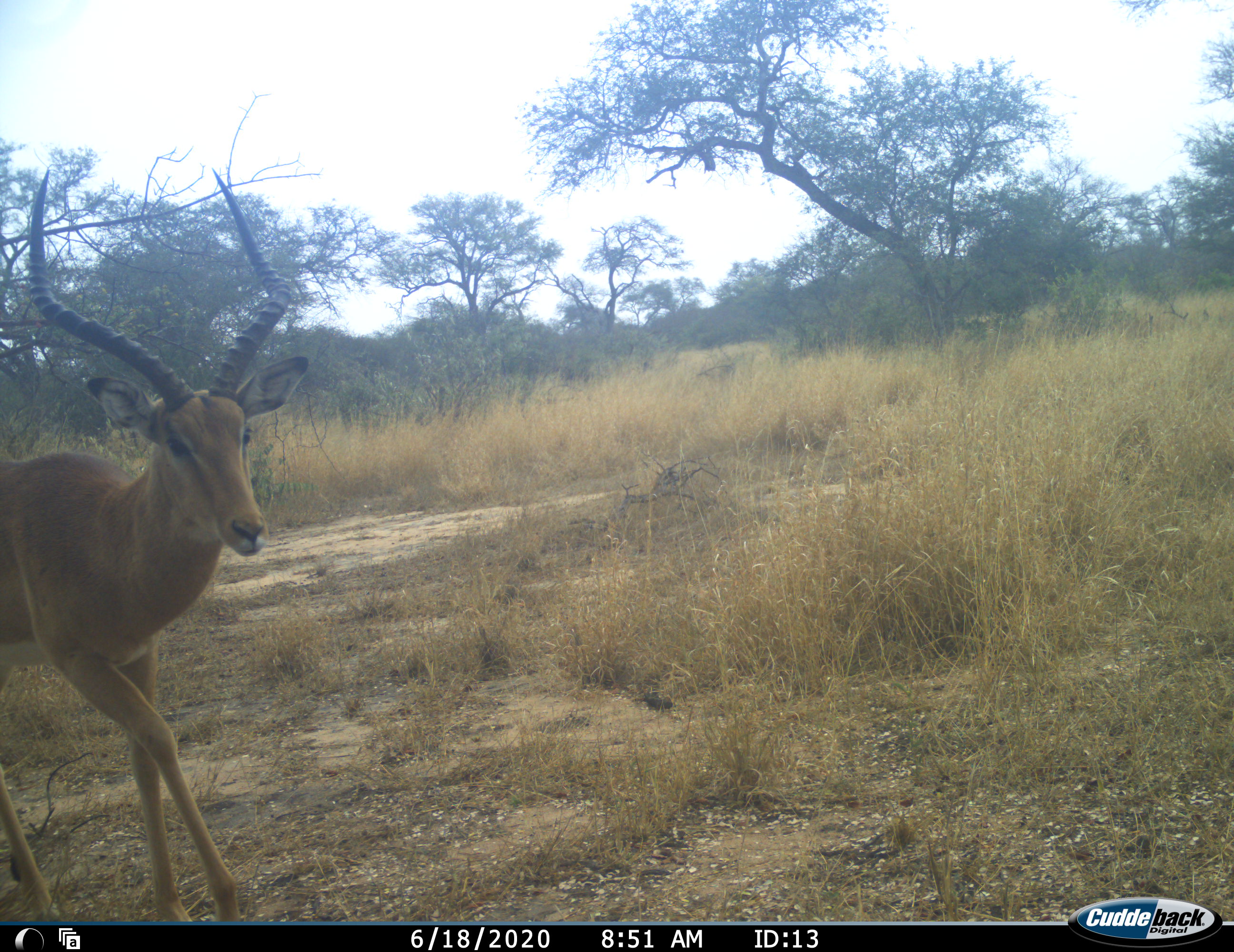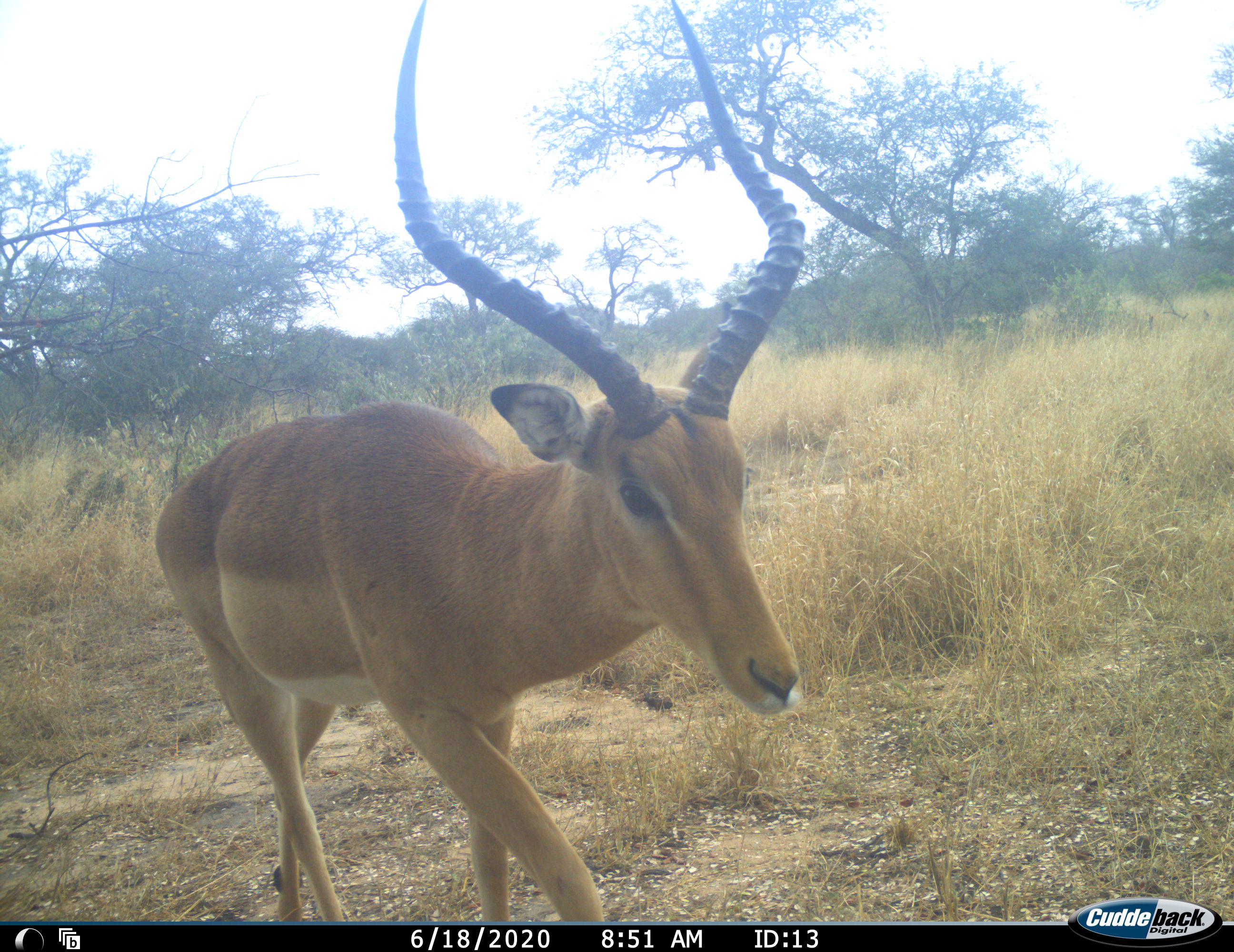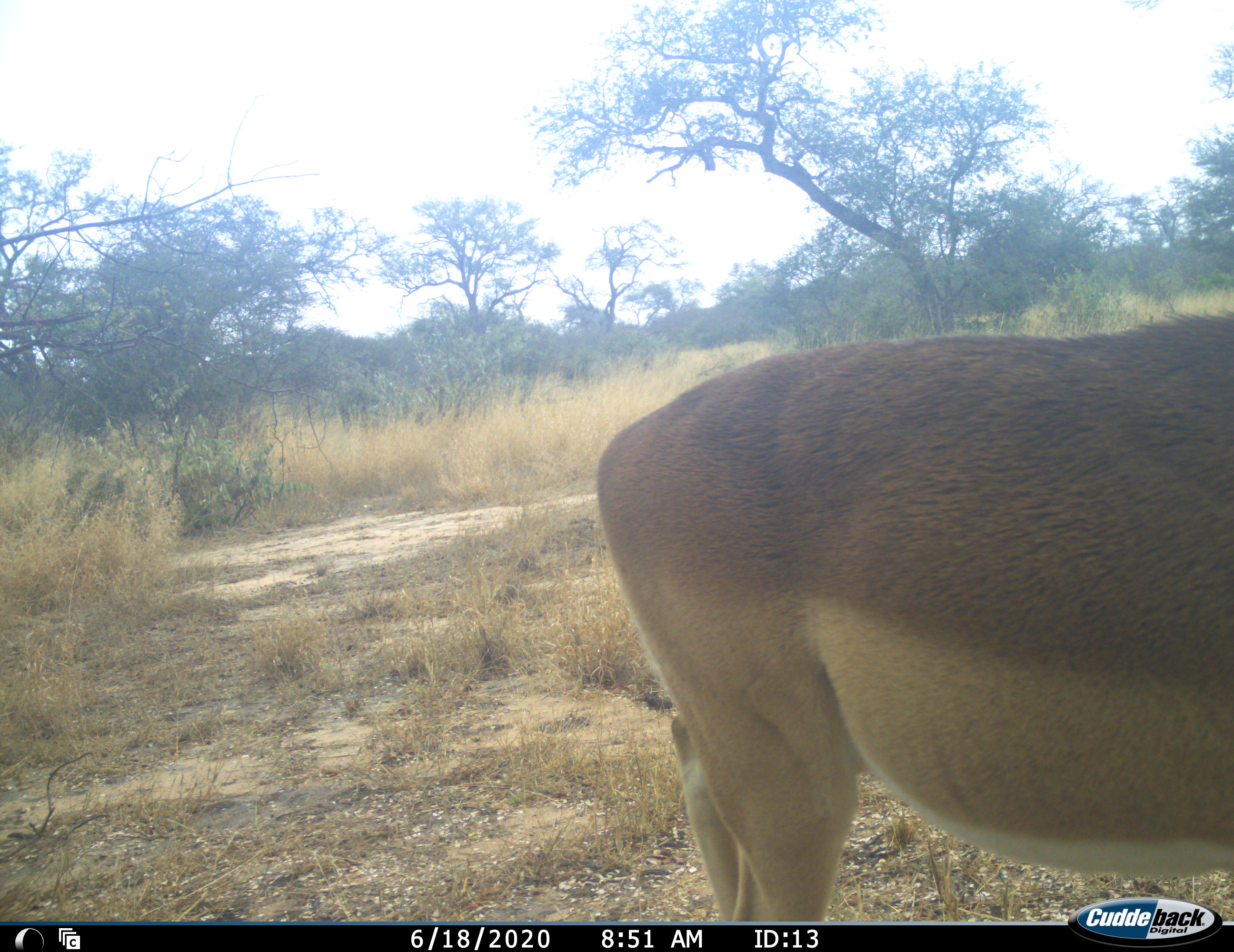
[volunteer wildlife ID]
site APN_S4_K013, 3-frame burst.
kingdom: Animalia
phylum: Chordata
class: Mammalia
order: Artiodactyla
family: Bovidae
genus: Aepyceros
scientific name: Aepyceros melampus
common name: impala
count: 1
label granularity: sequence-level